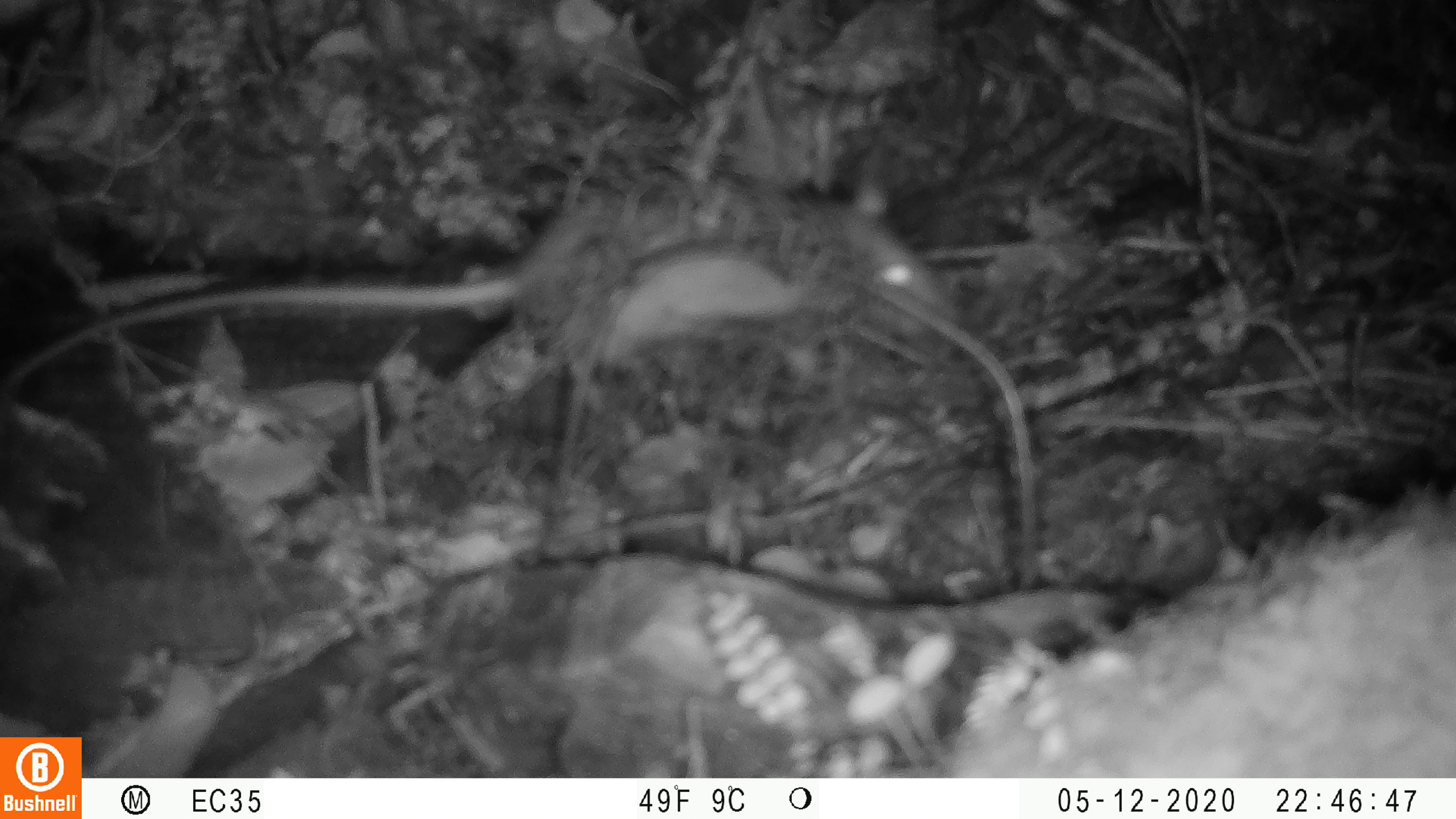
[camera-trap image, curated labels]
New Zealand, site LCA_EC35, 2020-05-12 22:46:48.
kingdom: Animalia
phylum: Chordata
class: Mammalia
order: Rodentia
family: Muridae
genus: Rattus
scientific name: Rattus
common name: rat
Rat (Rattus).